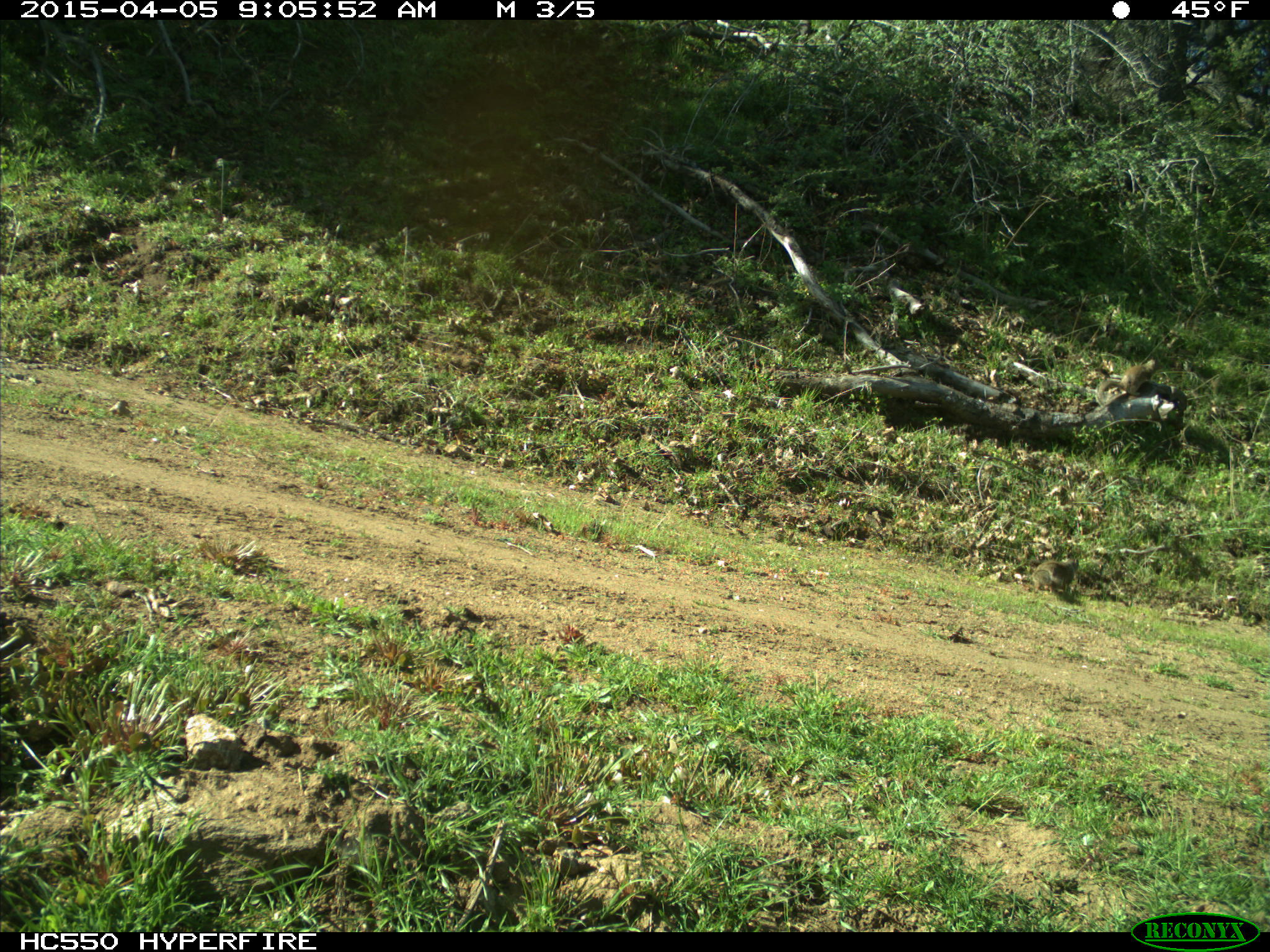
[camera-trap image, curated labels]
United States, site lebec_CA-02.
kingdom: Animalia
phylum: Chordata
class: Mammalia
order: Rodentia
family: Sciuridae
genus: Otospermophilus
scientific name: Otospermophilus beecheyi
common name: california ground squirrel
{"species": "Otospermophilus beecheyi (california ground squirrel)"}